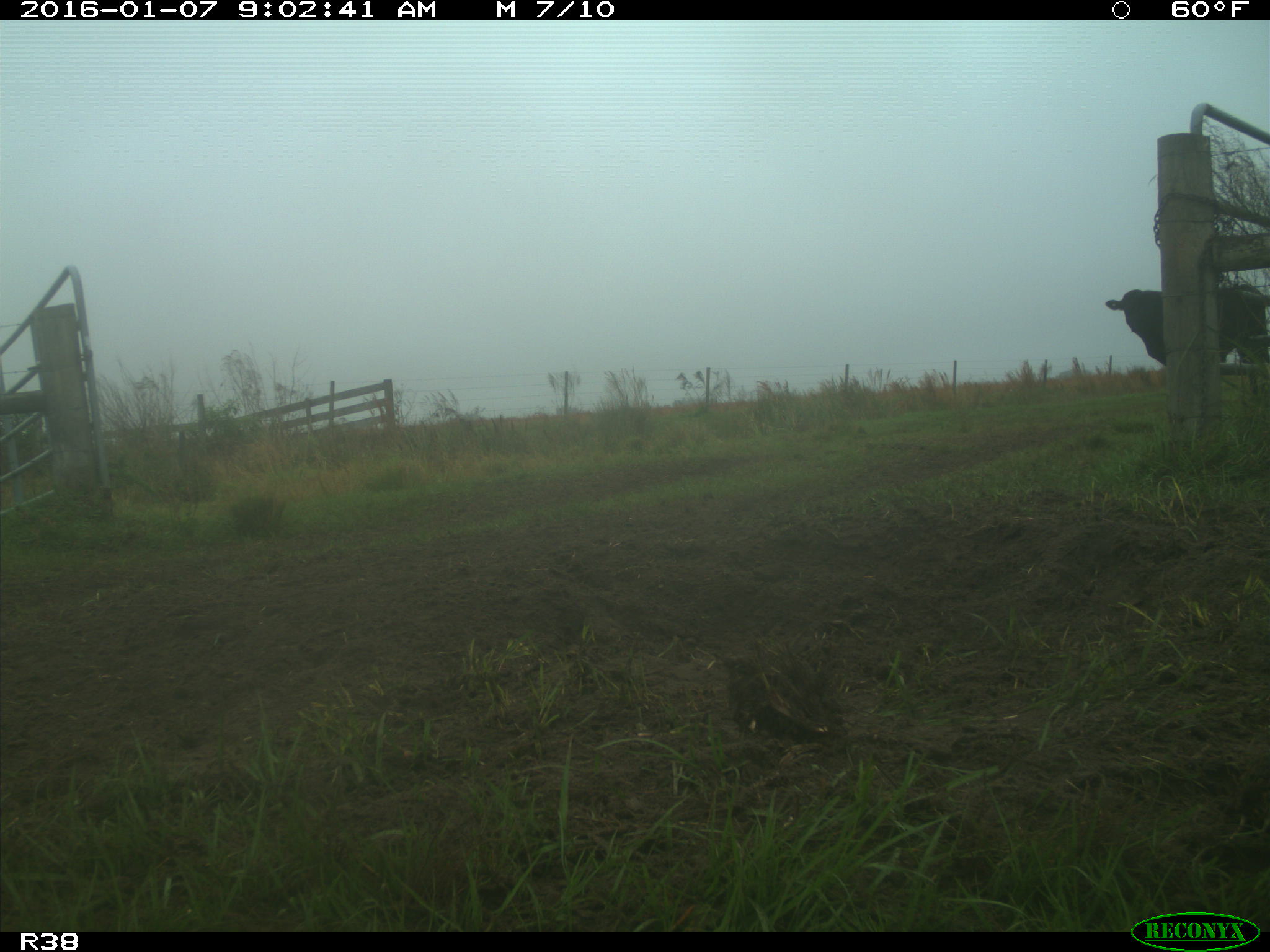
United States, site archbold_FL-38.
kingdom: Animalia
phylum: Chordata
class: Mammalia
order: Artiodactyla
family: Bovidae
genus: Bos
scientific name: Bos taurus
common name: domestic cow